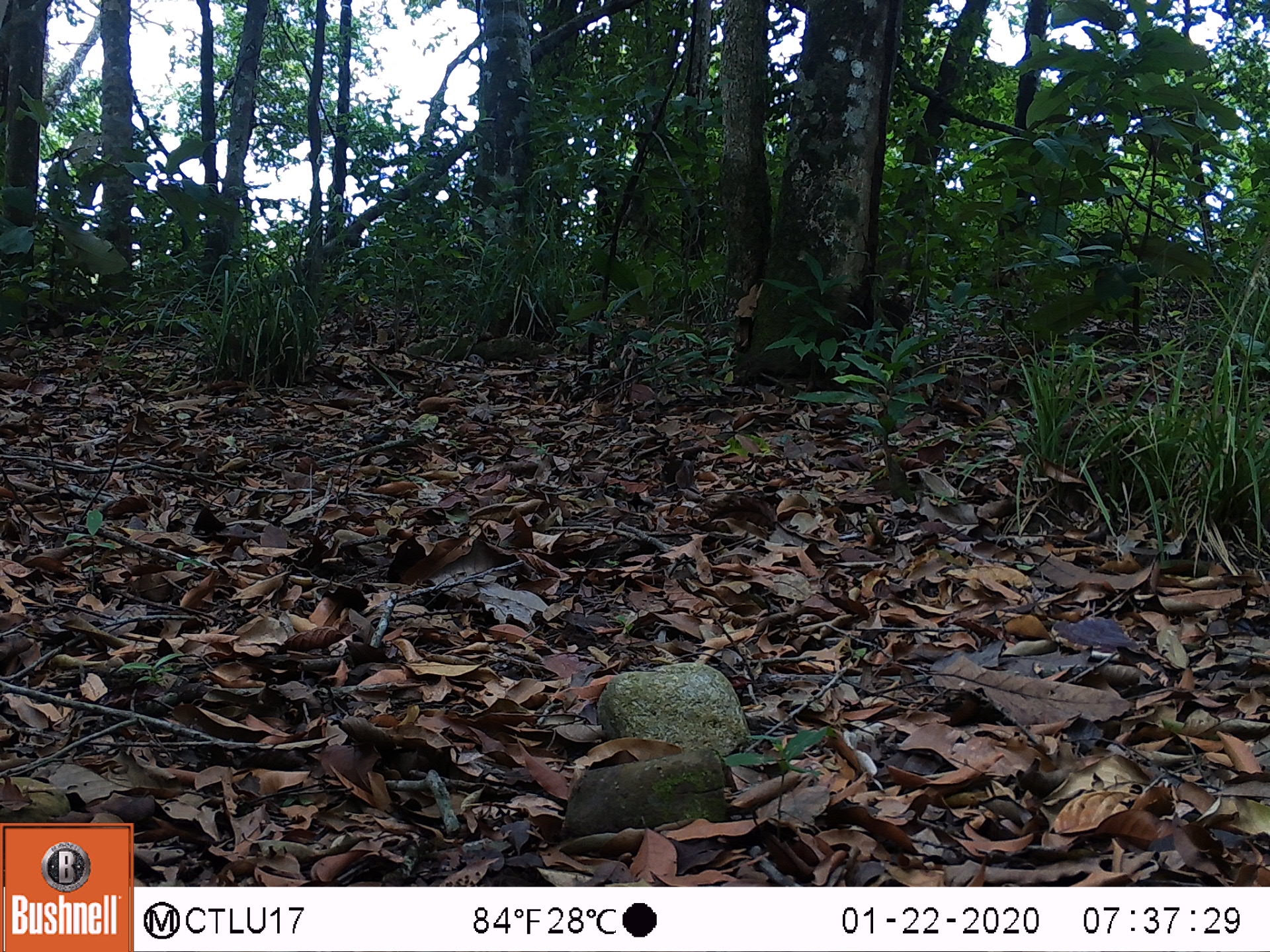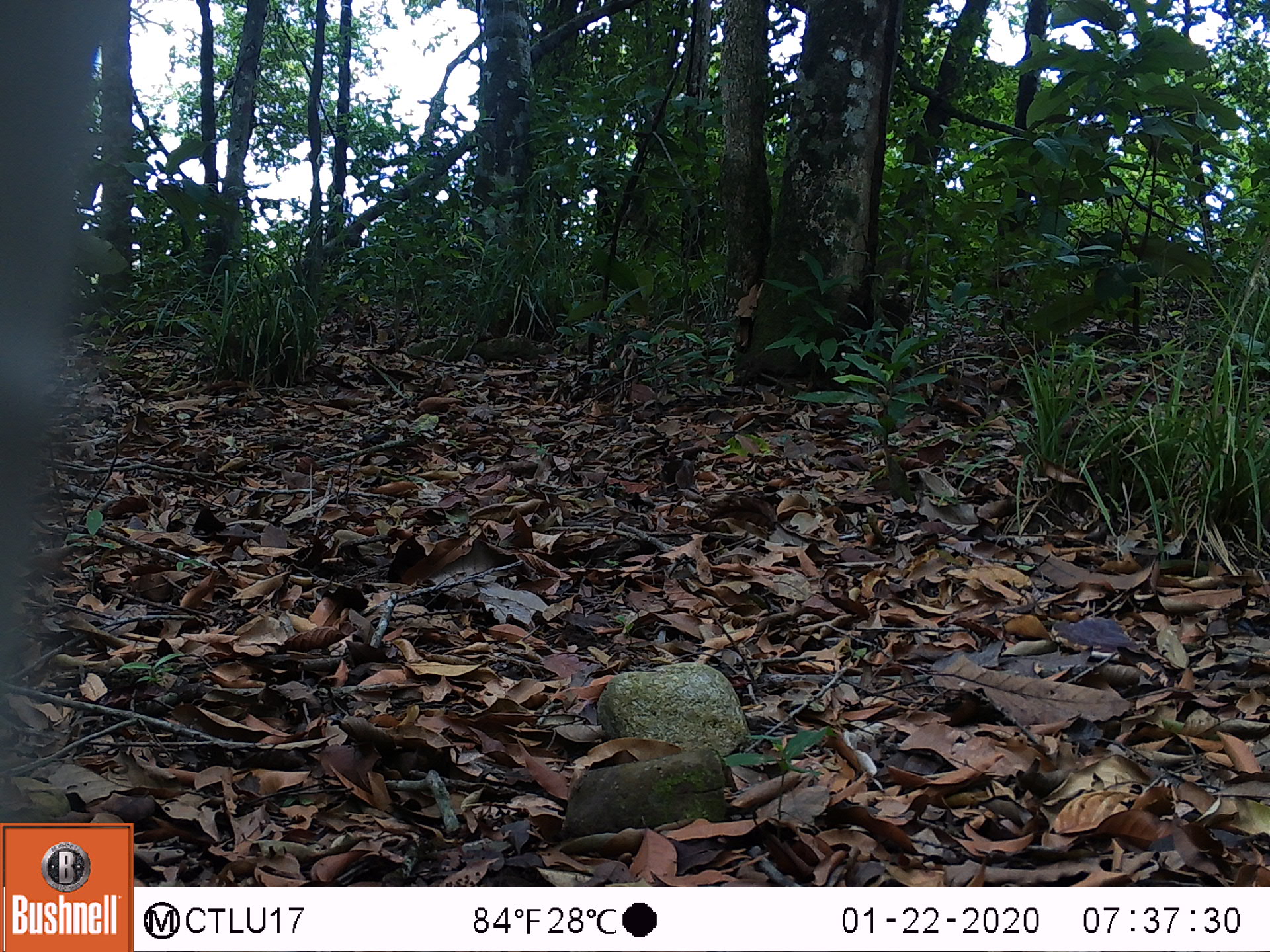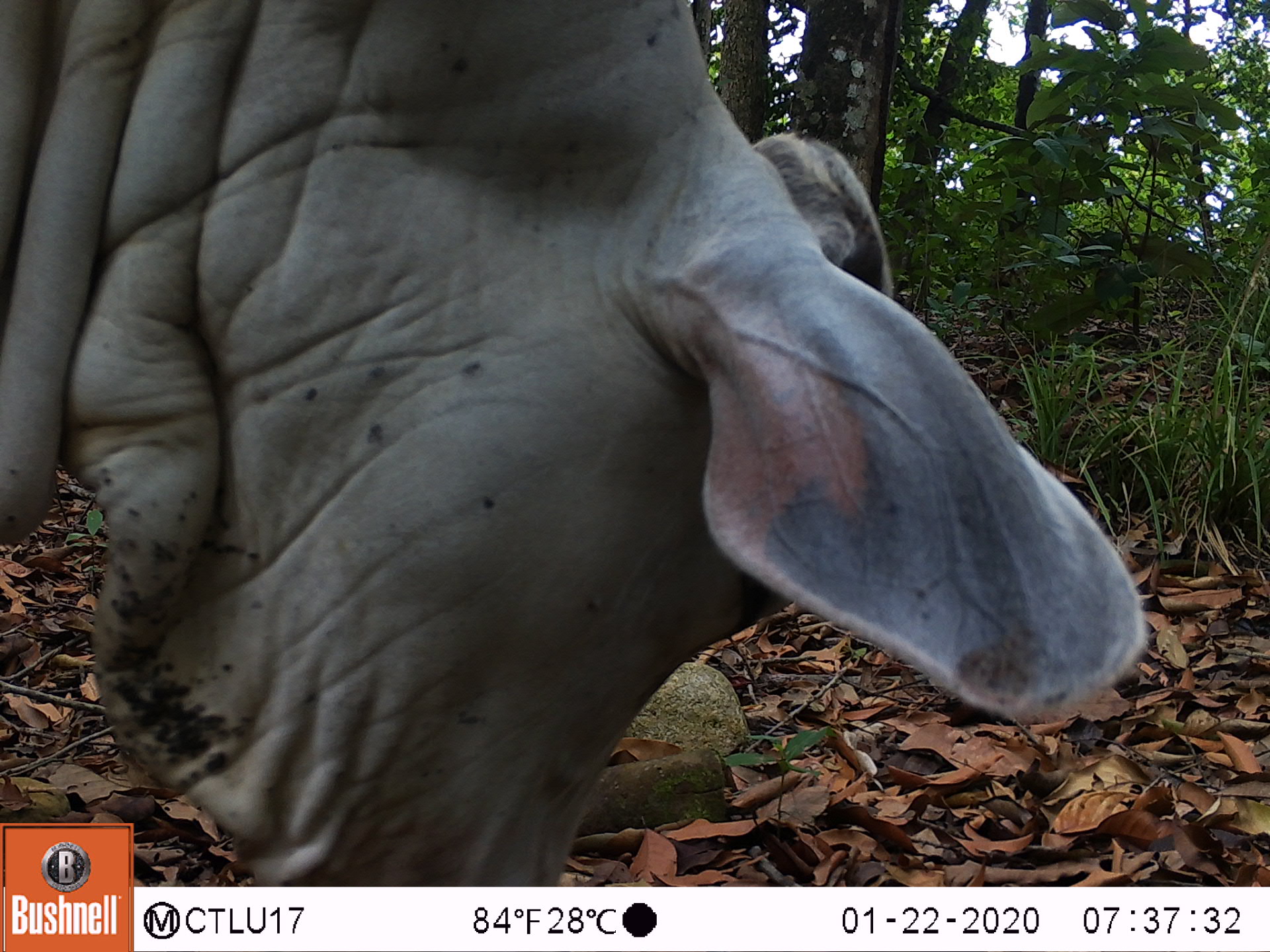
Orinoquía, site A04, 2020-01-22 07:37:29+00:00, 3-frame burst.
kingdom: Animalia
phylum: Chordata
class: Mammalia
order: Artiodactyla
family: Bovidae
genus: Bos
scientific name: Bos taurus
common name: cow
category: cattle